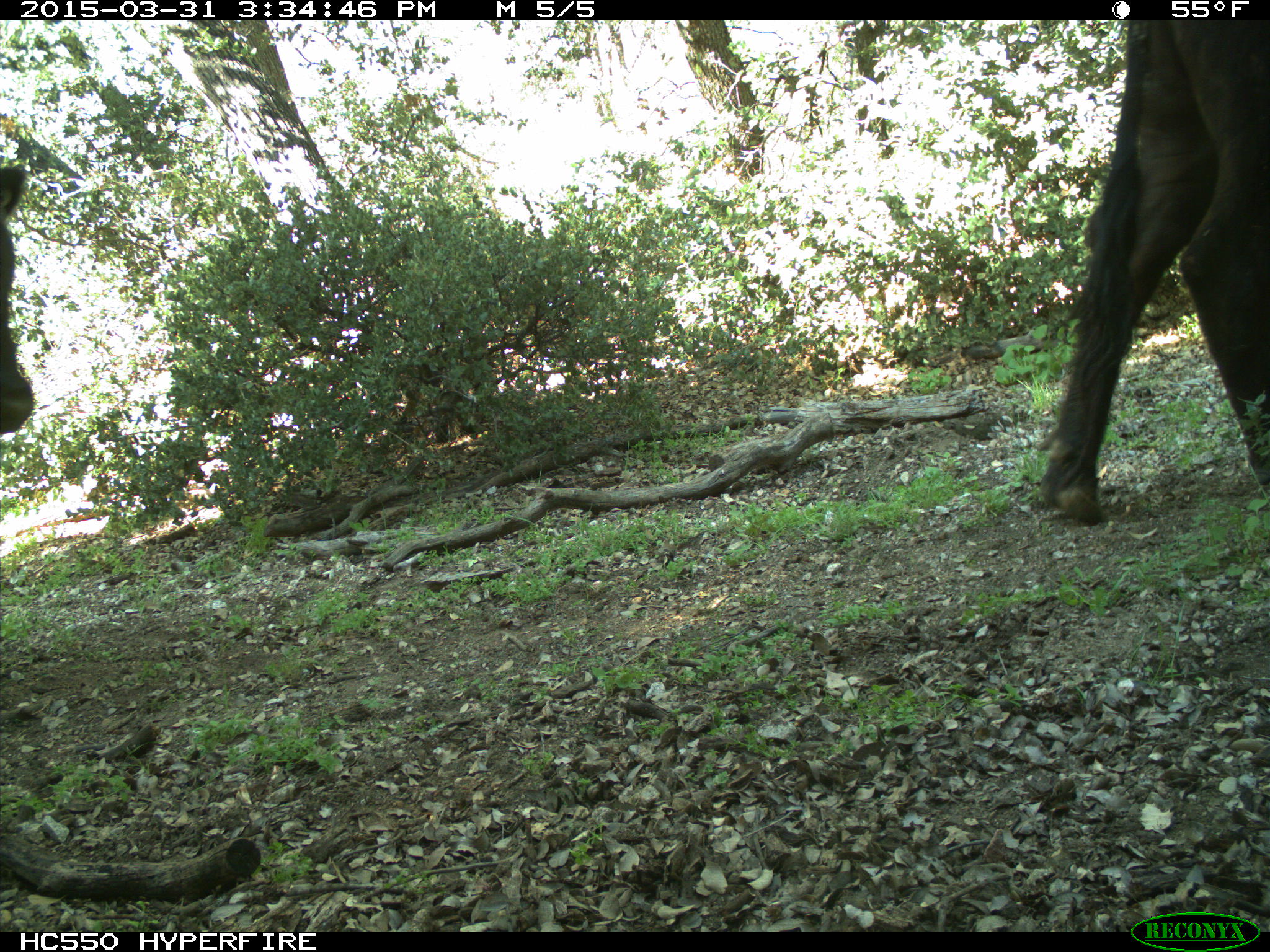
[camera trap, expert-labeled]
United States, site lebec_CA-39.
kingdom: Animalia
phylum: Chordata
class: Mammalia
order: Artiodactyla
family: Bovidae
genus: Bos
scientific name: Bos taurus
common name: domestic cow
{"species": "Bos taurus (domestic cow)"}